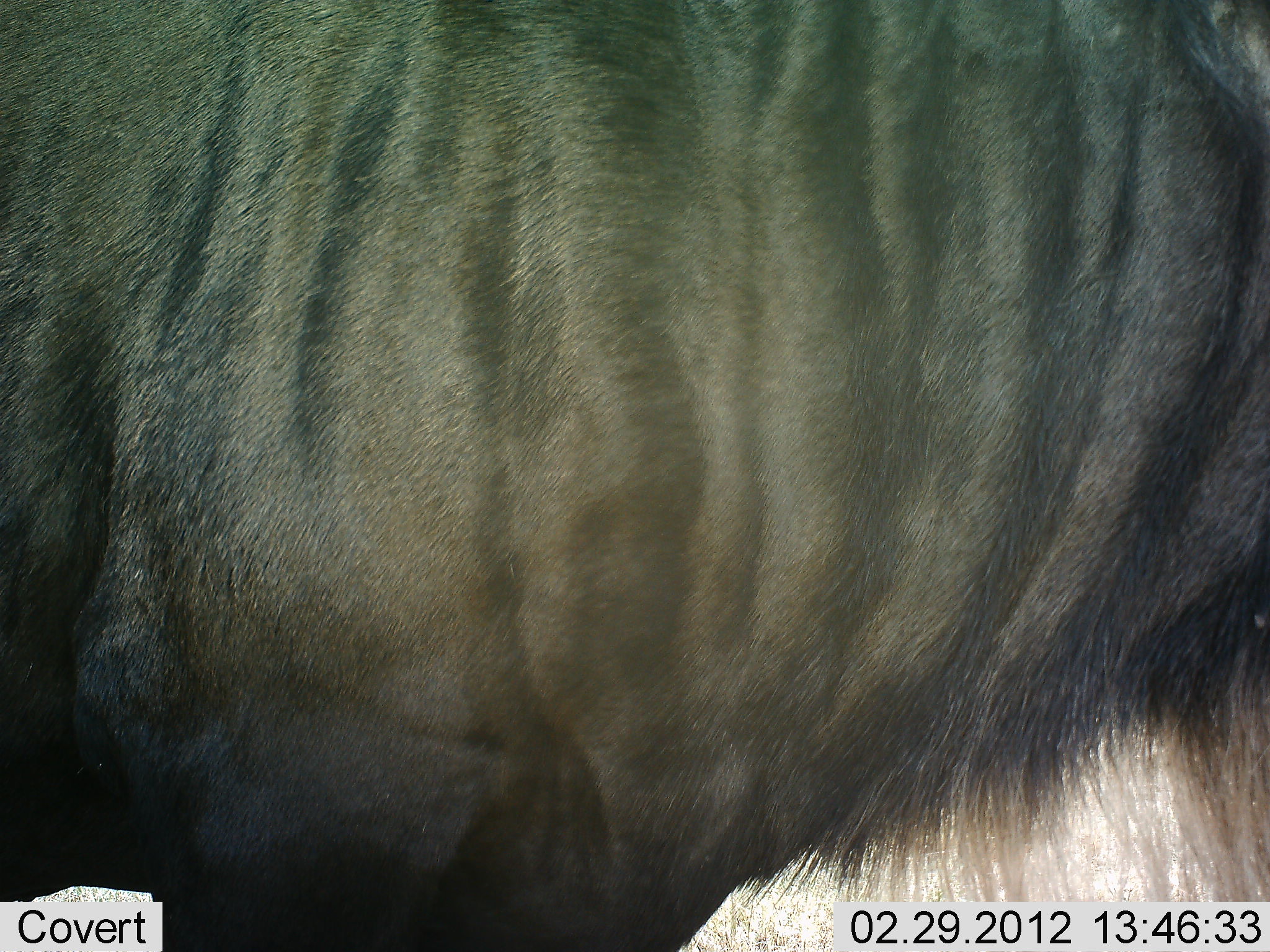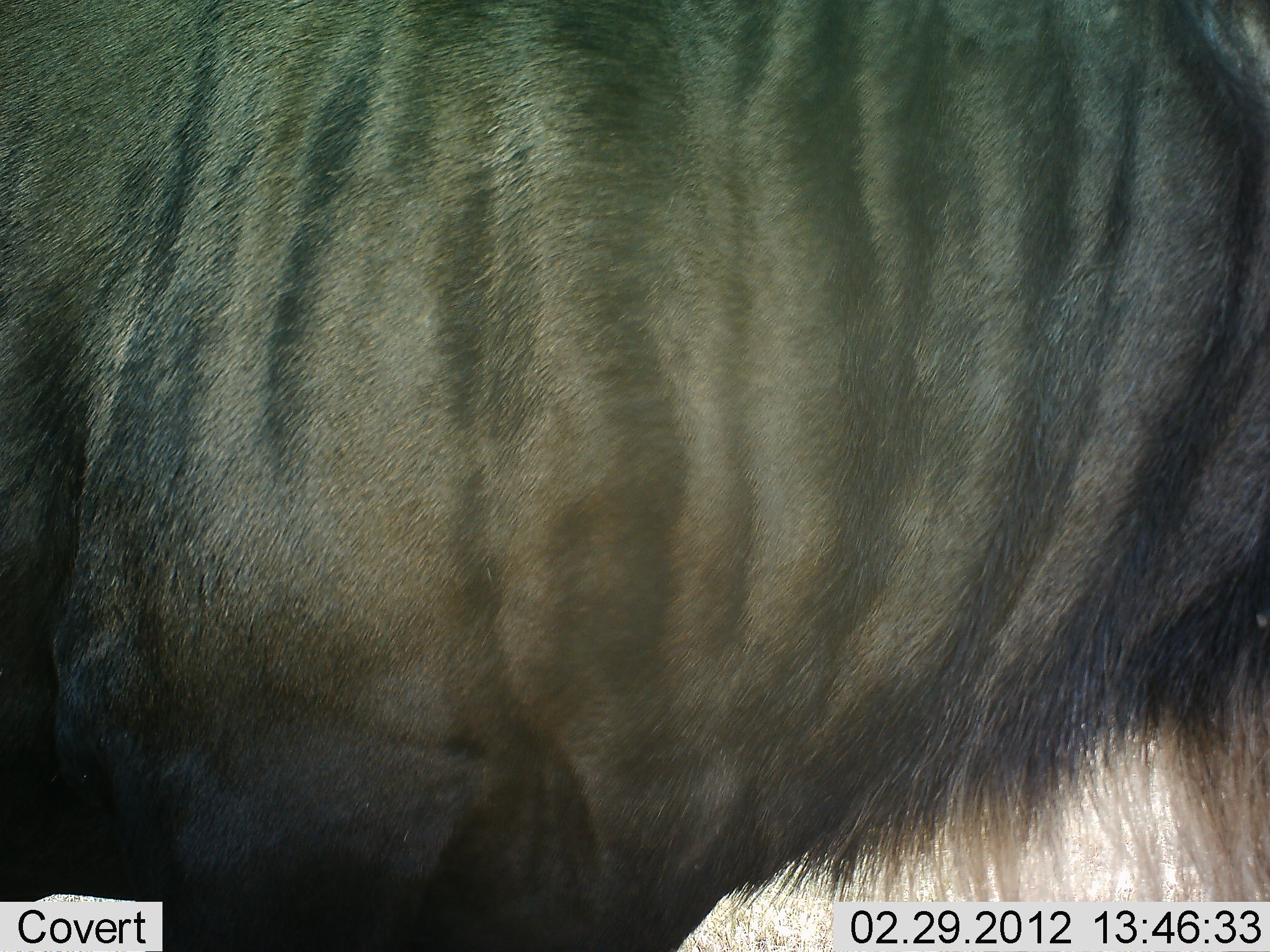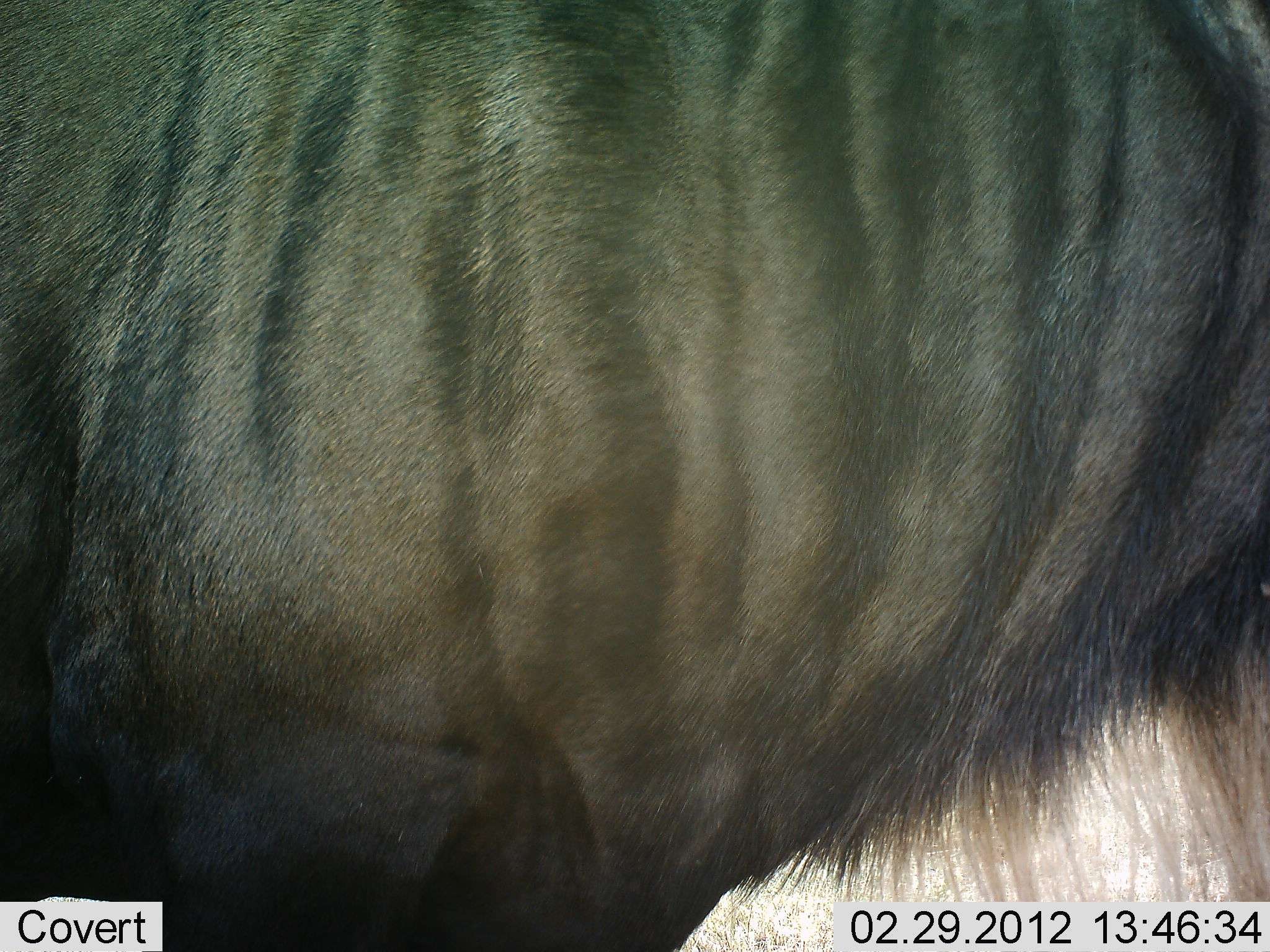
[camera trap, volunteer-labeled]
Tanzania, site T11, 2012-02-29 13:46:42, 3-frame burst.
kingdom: Animalia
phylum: Chordata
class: Mammalia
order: Artiodactyla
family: Bovidae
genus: Connochaetes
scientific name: Connochaetes taurinus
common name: blue wildebeest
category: wildebeest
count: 1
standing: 100%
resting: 0%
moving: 0%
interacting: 0%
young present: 0%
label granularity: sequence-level